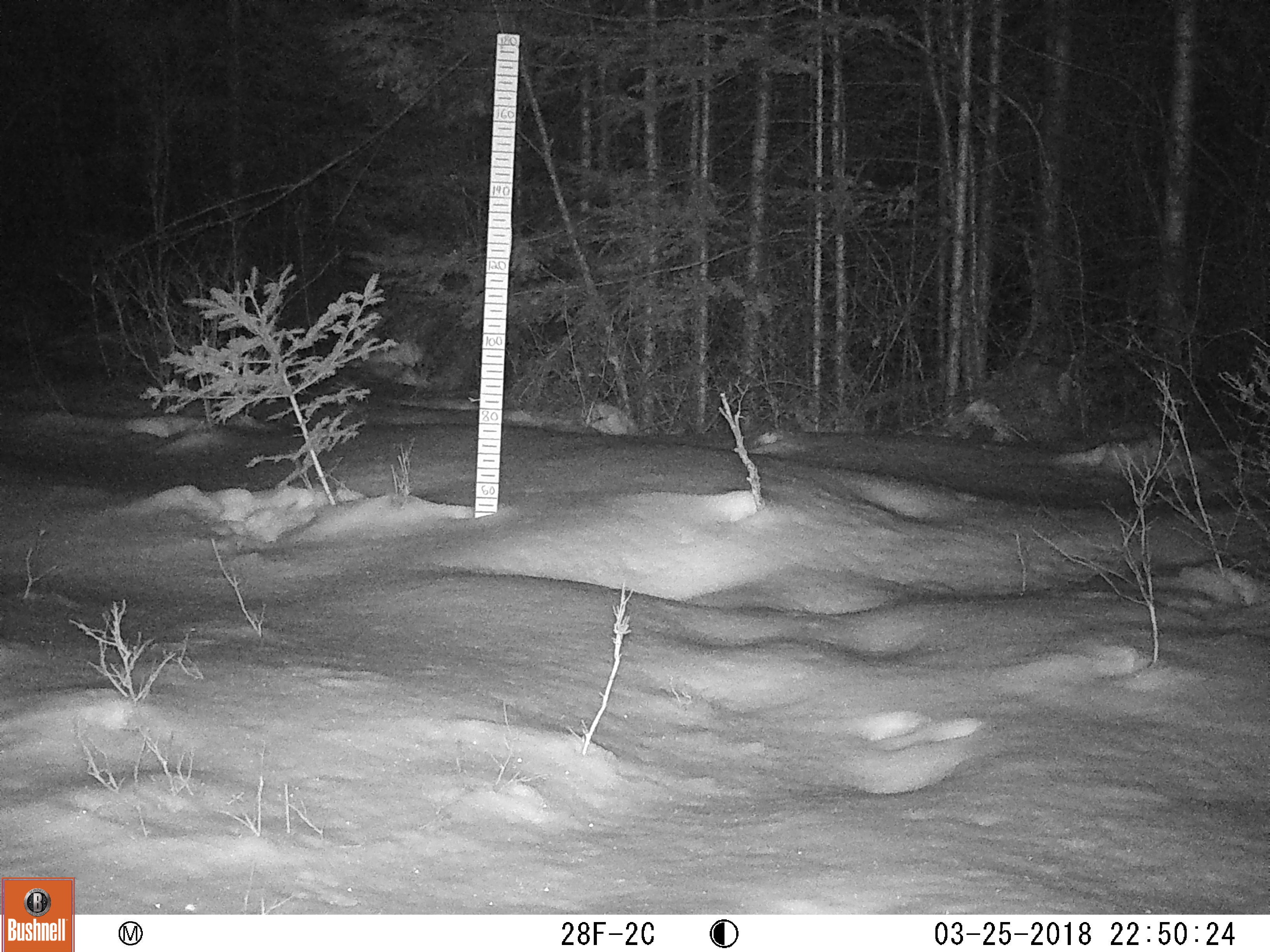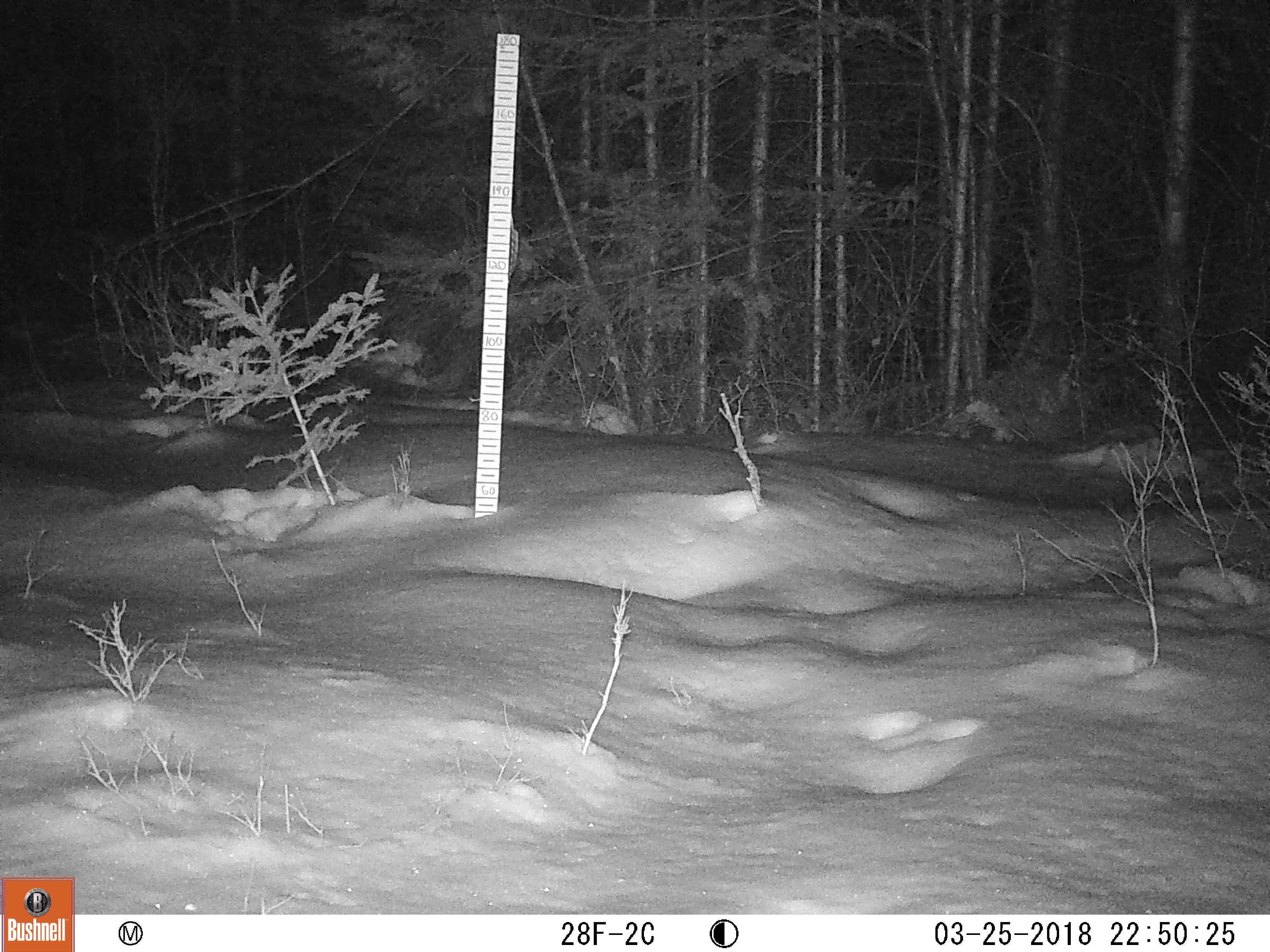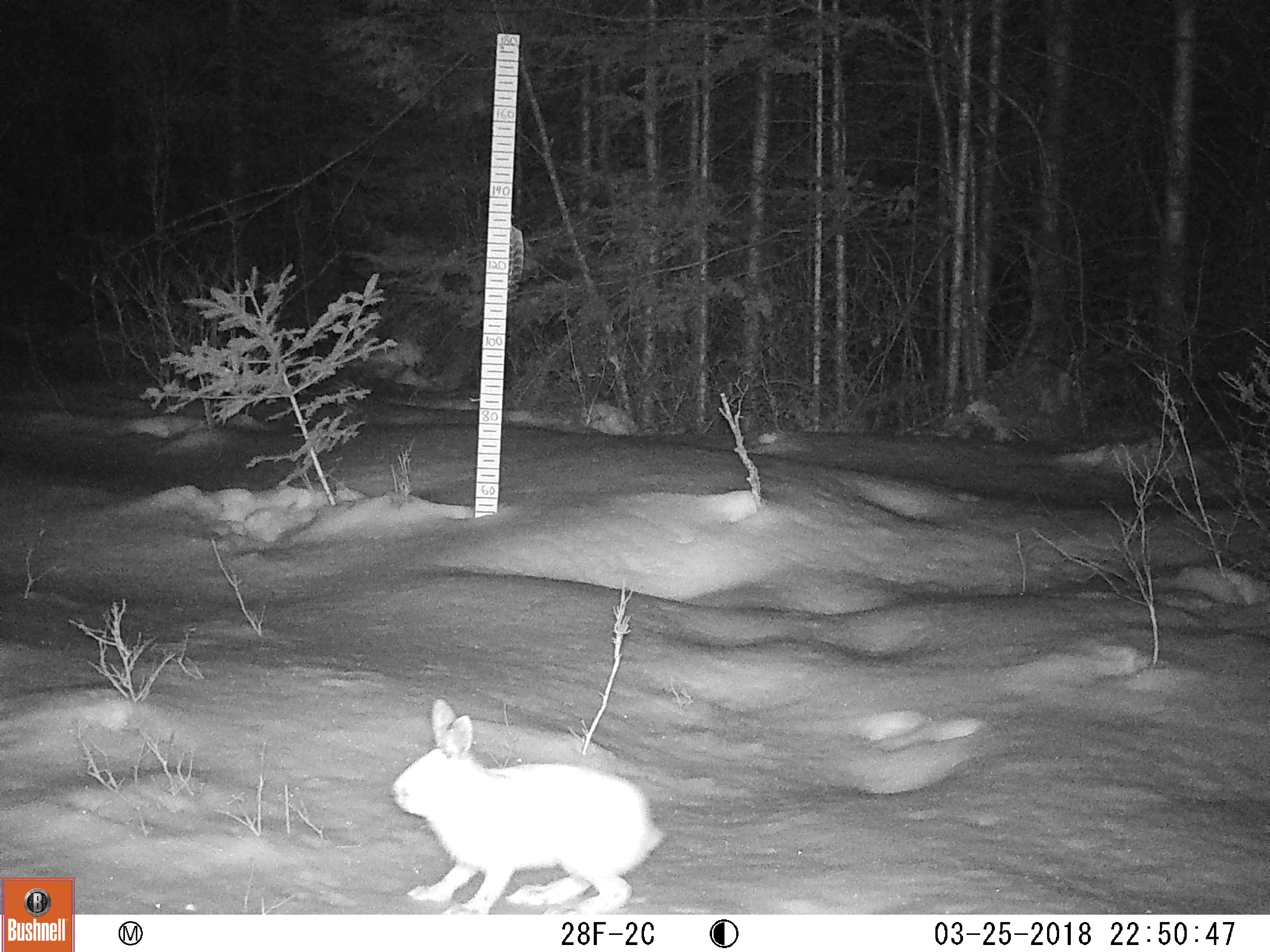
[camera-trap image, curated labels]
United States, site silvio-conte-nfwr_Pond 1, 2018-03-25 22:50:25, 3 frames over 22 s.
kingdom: Animalia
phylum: Chordata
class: Mammalia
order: Lagomorpha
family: Leporidae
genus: Lepus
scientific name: Lepus americanus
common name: snowshoe hare